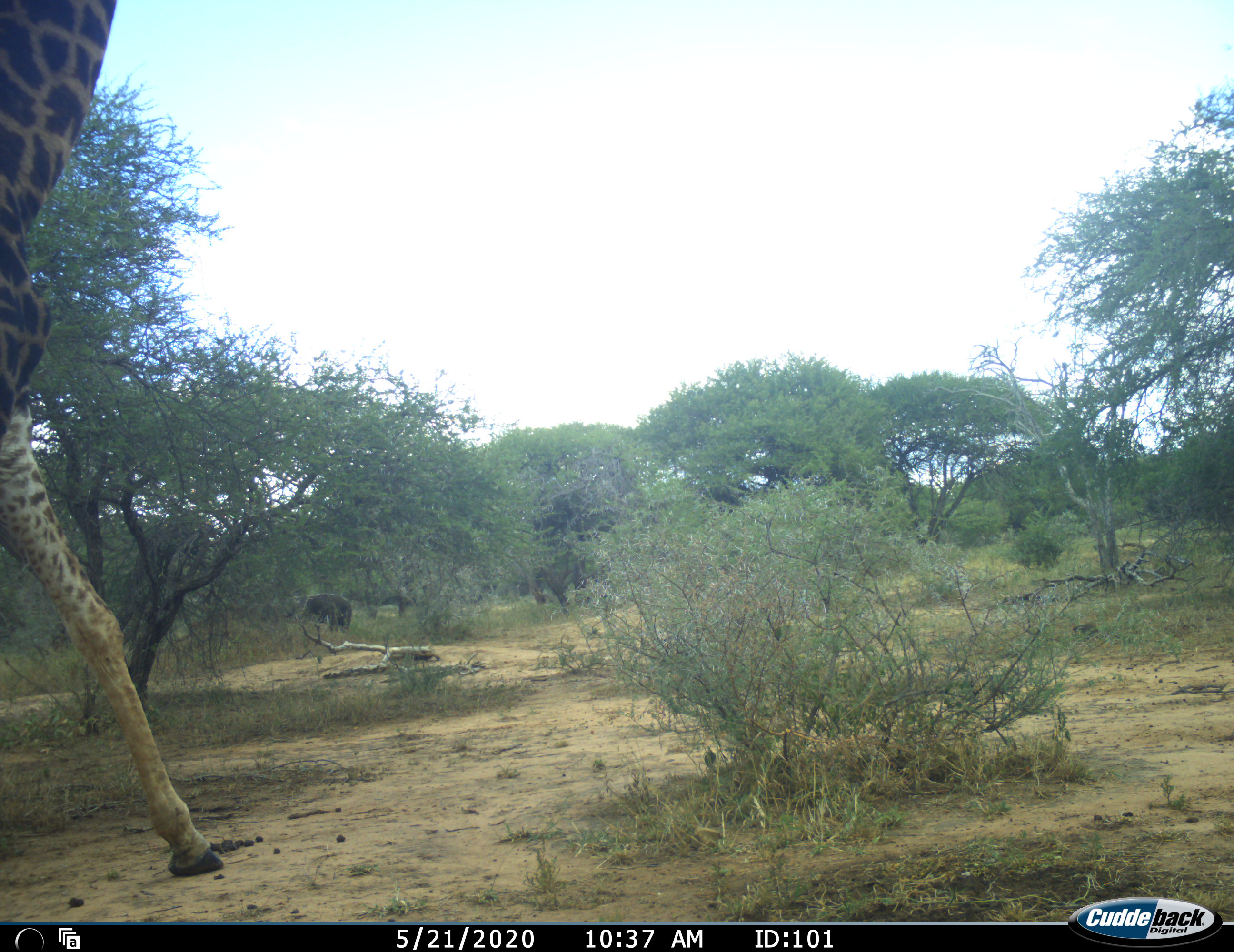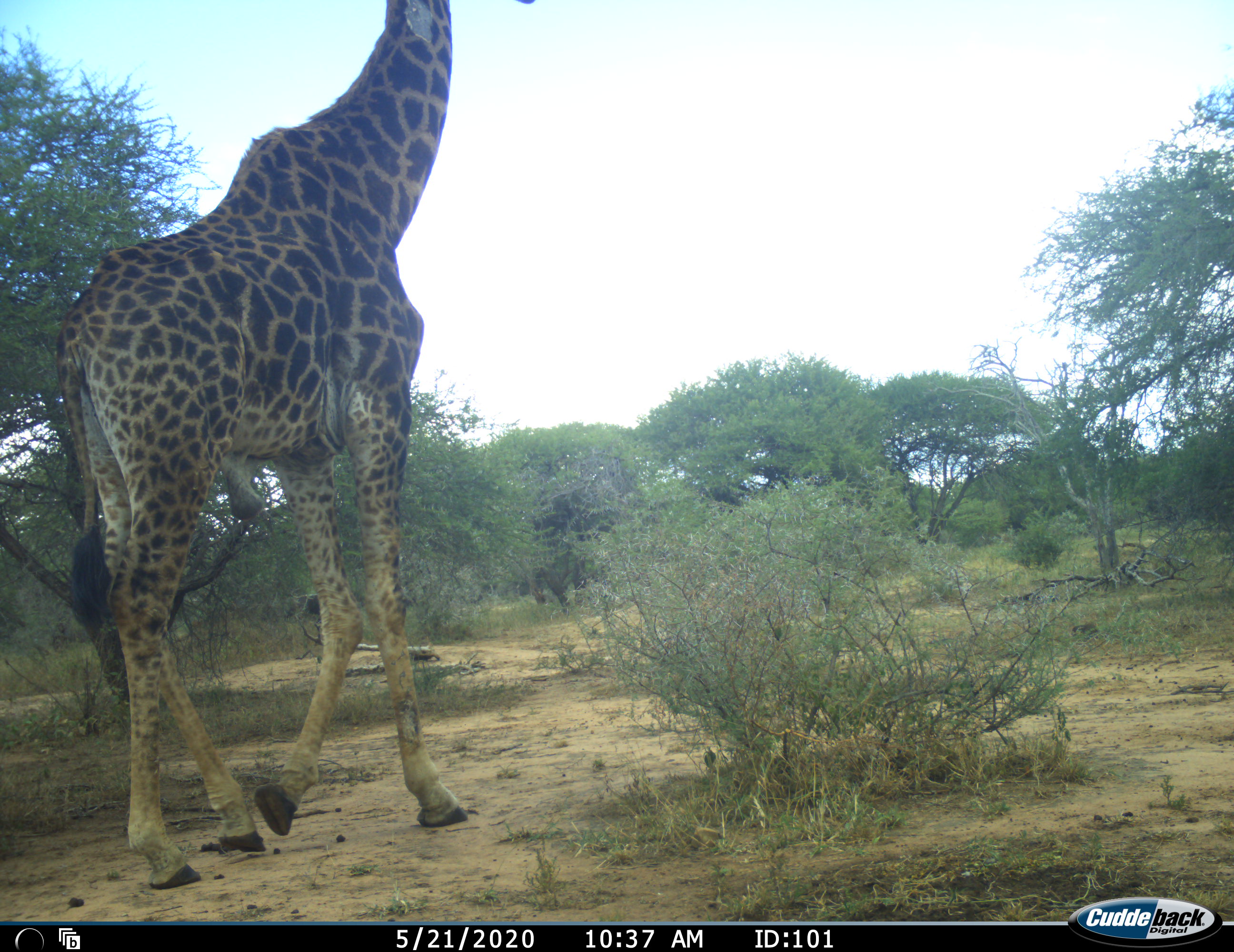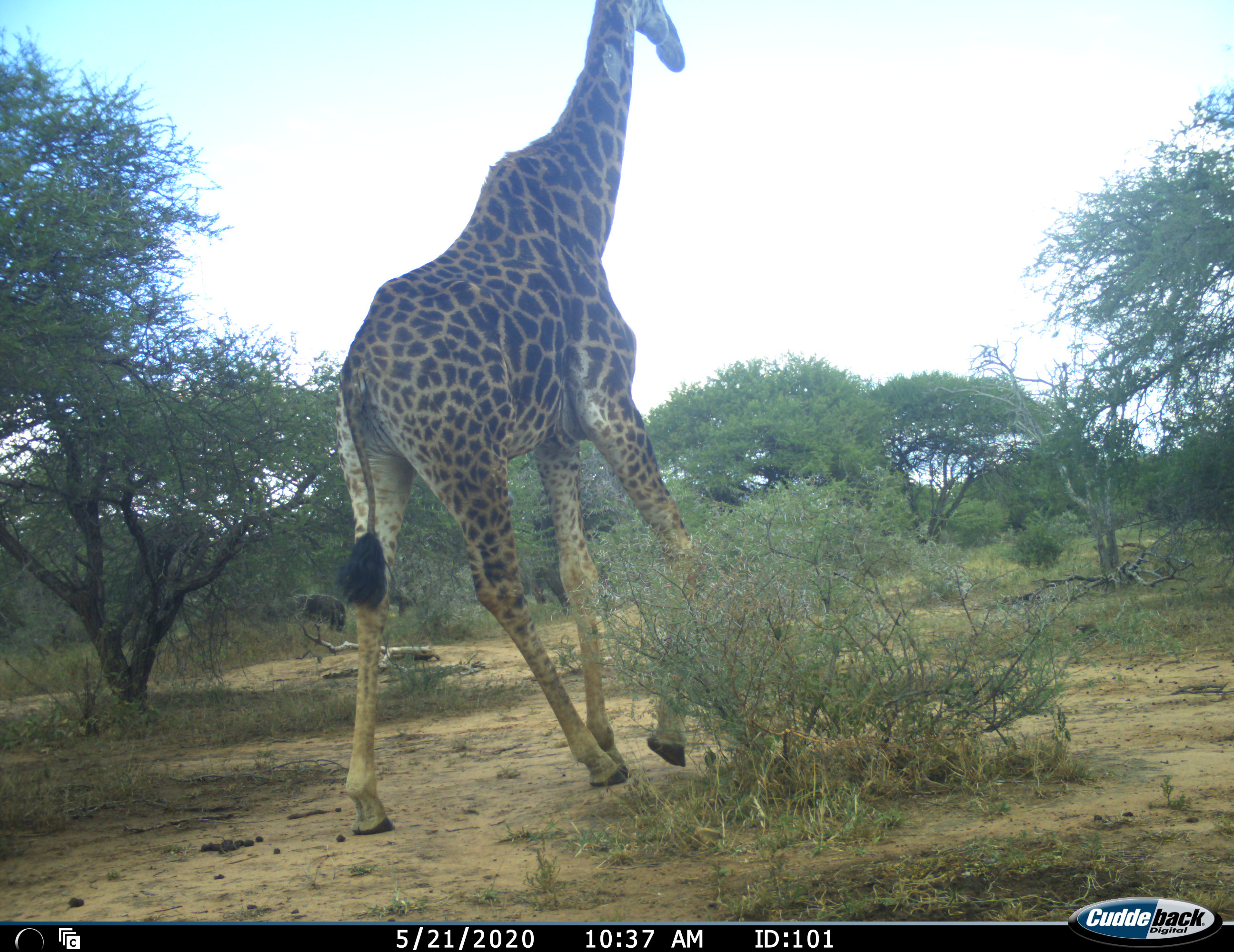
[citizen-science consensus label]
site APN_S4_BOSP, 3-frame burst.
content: unidentified animal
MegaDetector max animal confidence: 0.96